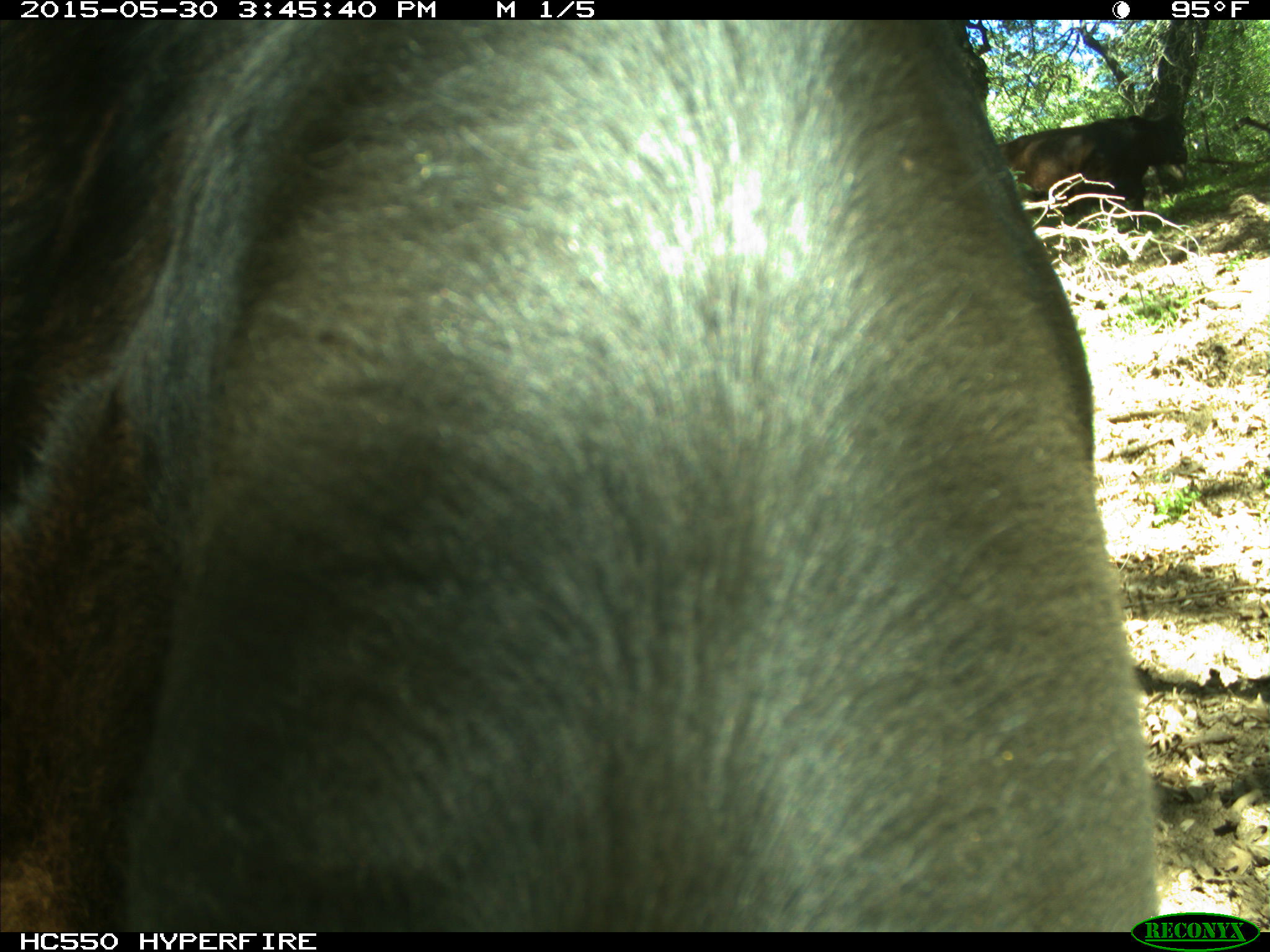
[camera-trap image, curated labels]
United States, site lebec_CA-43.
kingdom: Animalia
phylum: Chordata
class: Mammalia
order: Artiodactyla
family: Bovidae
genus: Bos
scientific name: Bos taurus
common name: domestic cow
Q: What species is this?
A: Bos taurus (domestic cow).